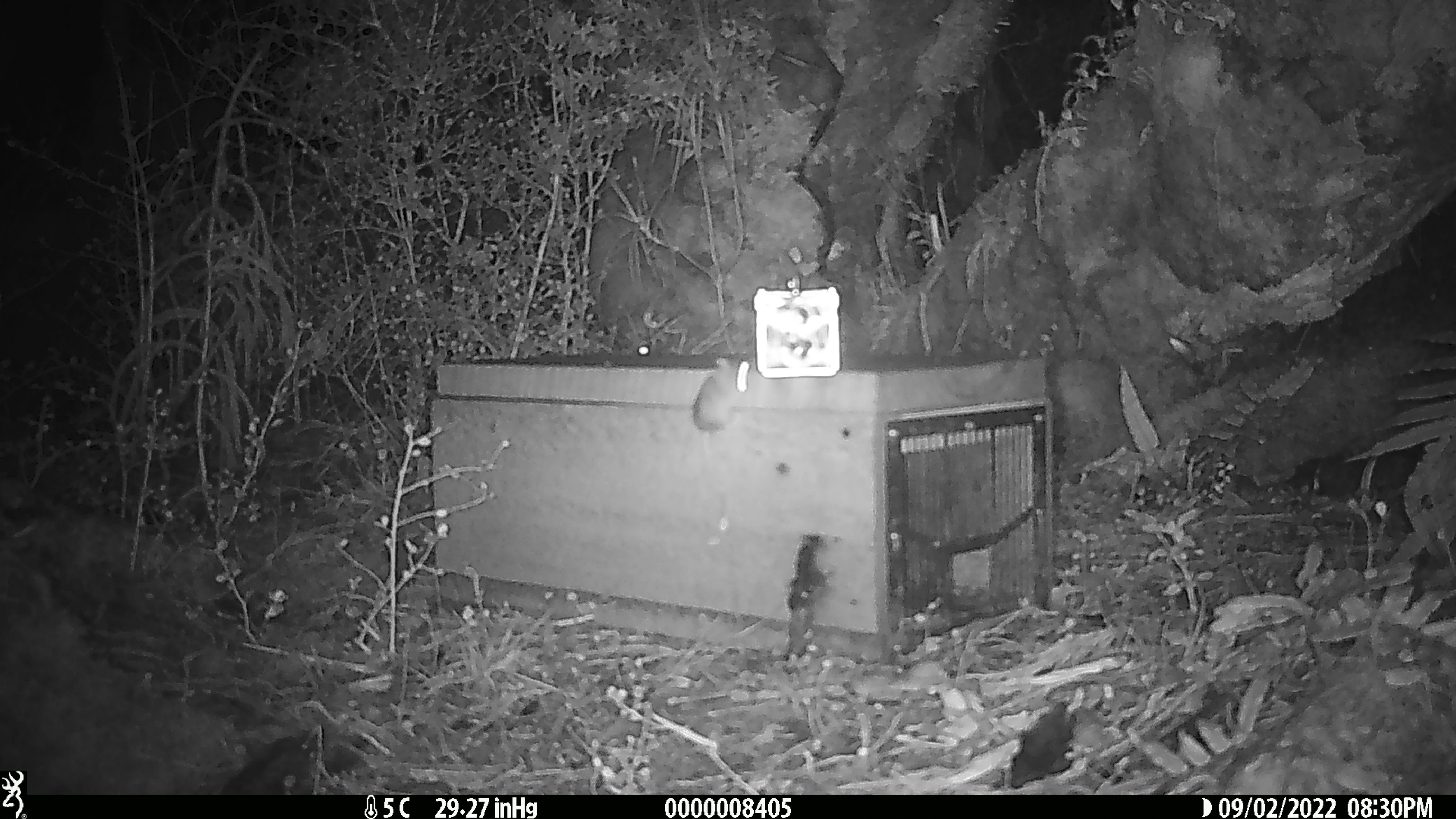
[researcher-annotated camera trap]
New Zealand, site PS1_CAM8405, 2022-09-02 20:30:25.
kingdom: Animalia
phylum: Chordata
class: Mammalia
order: Rodentia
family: Muridae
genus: Mus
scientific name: Mus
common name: mouse